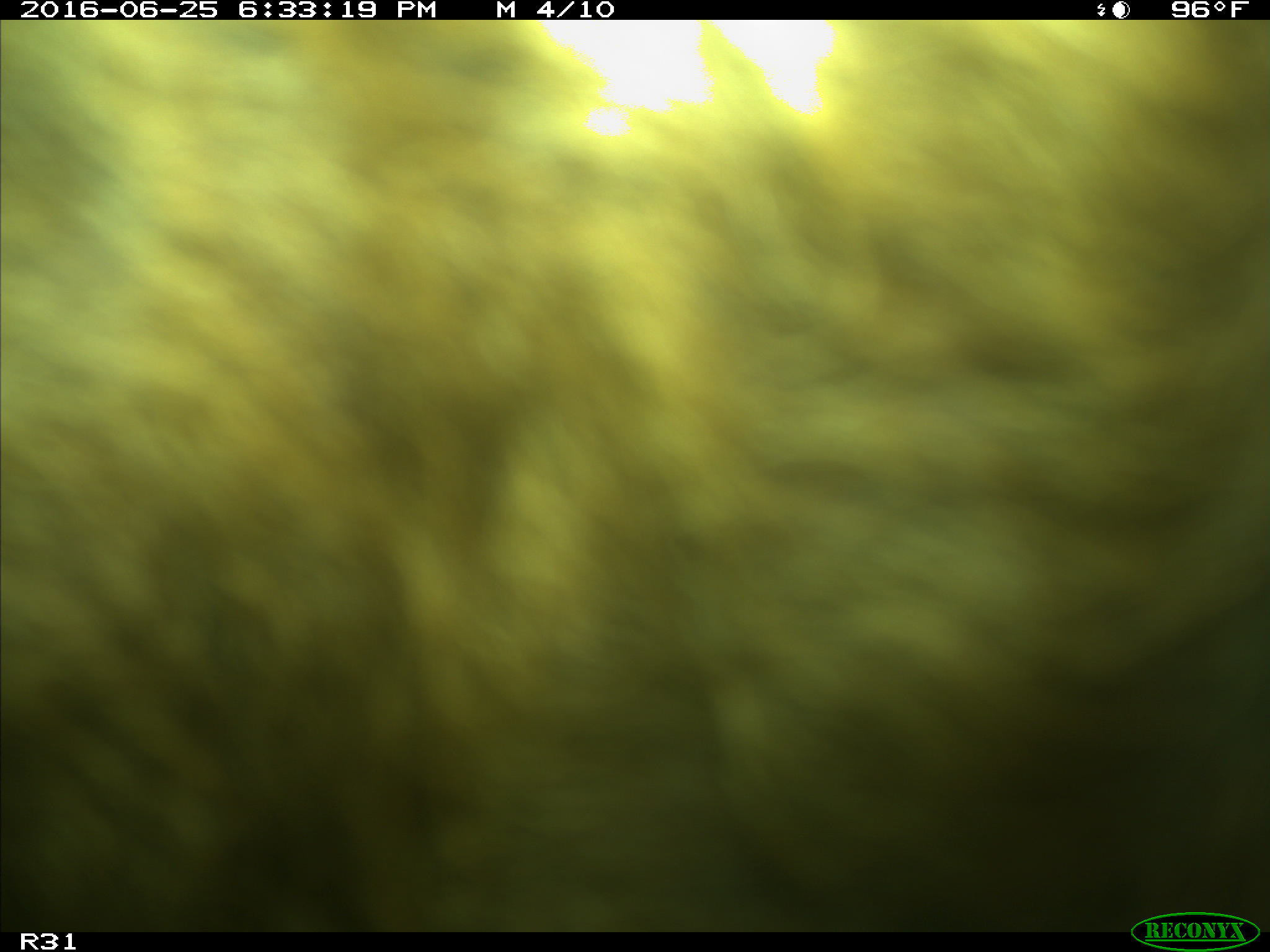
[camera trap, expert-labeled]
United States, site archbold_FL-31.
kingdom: Animalia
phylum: Chordata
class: Mammalia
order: Artiodactyla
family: Bovidae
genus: Bos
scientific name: Bos taurus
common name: domestic cow